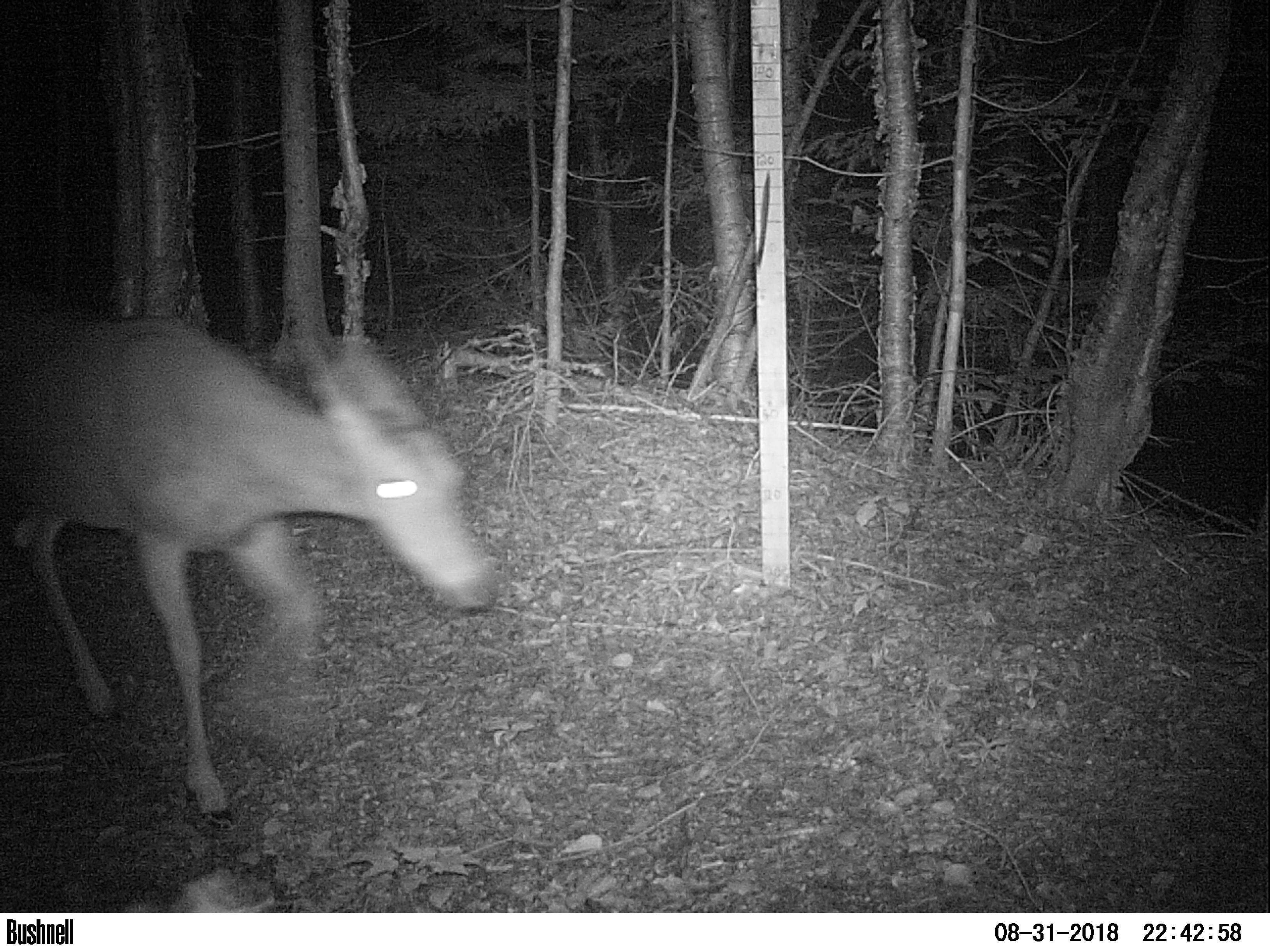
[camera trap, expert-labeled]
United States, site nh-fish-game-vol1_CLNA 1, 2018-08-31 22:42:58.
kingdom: Animalia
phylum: Chordata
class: Mammalia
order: Artiodactyla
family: Cervidae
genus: Odocoileus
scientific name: Odocoileus virginianus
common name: white-tailed deer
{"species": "white-tailed deer (Odocoileus virginianus)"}